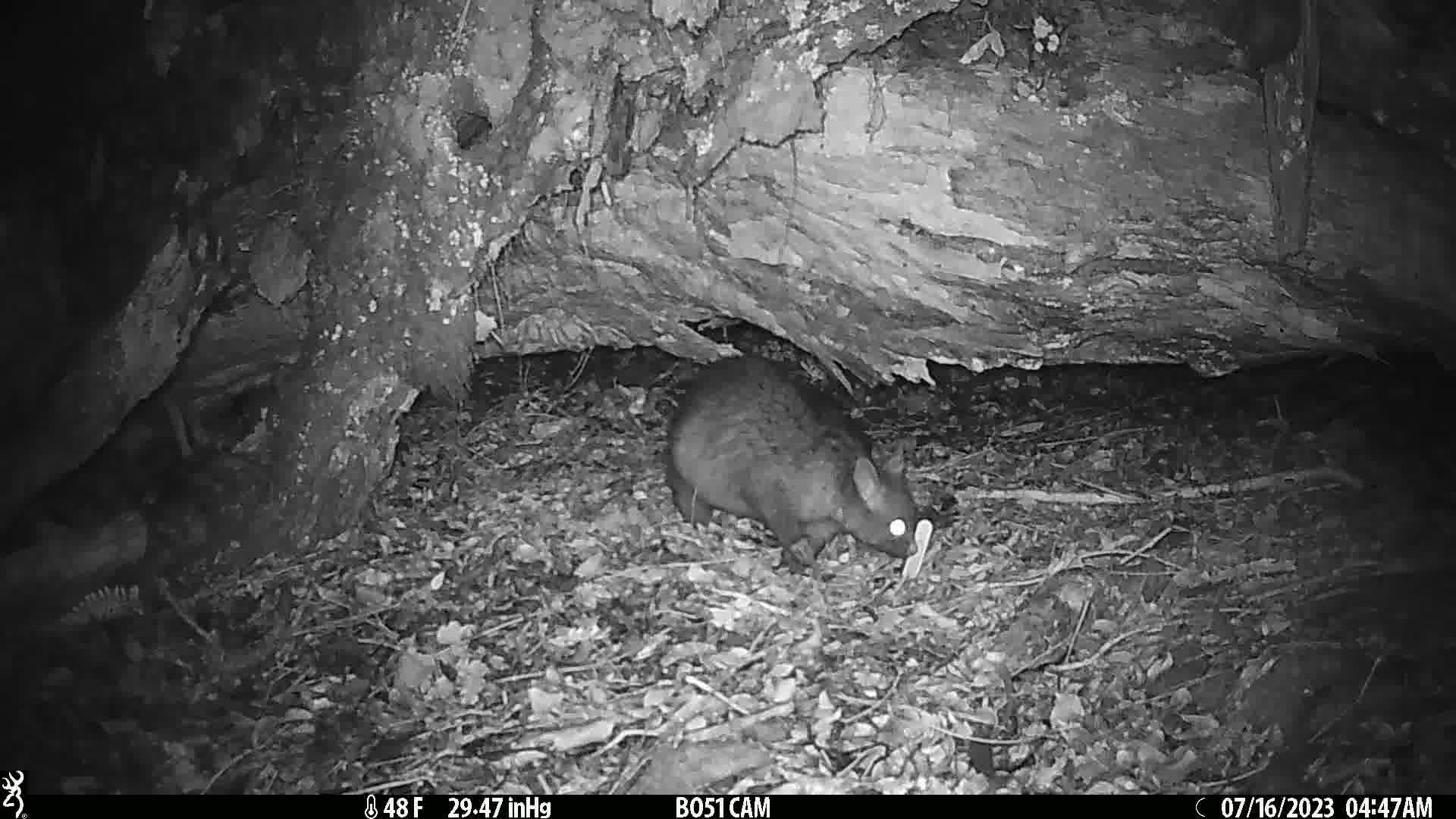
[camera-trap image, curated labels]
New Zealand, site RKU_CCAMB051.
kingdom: Animalia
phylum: Chordata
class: Mammalia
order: Diprotodontia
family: Phalangeridae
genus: Trichosurus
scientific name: Trichosurus vulpecula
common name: common brushtail possum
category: possum